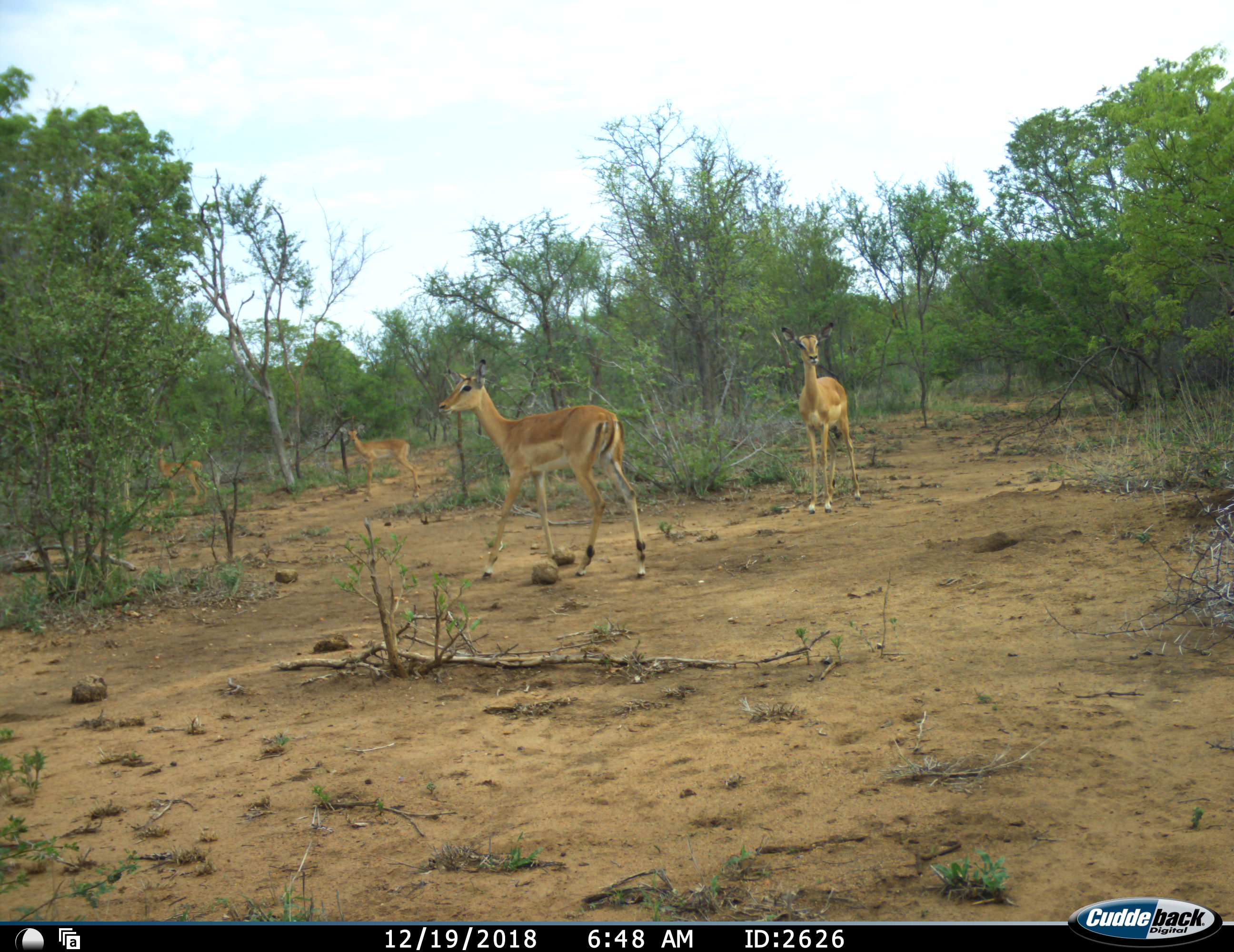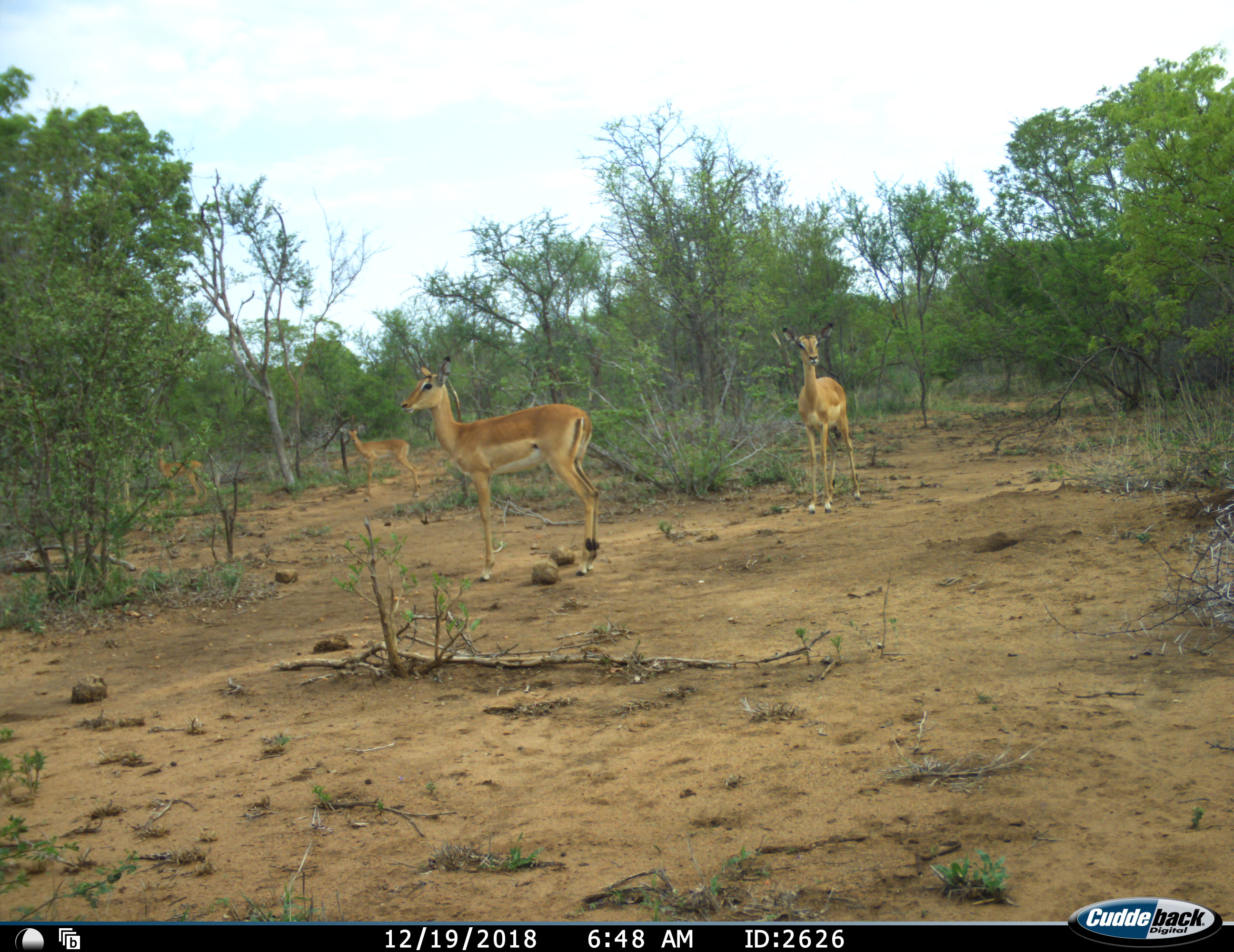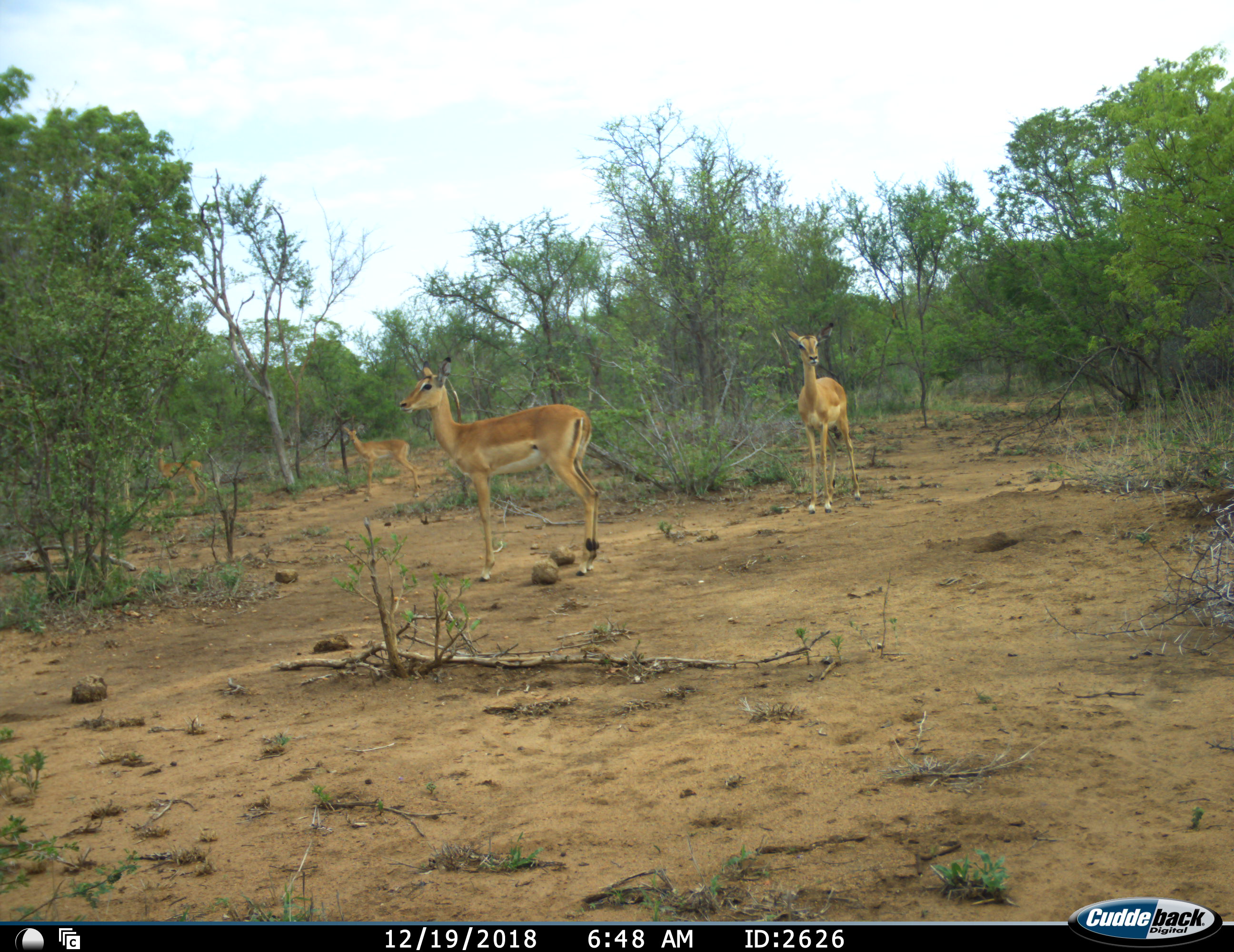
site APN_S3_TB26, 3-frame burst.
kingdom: Animalia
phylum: Chordata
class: Mammalia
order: Artiodactyla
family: Bovidae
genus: Aepyceros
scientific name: Aepyceros melampus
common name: impala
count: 4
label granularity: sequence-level